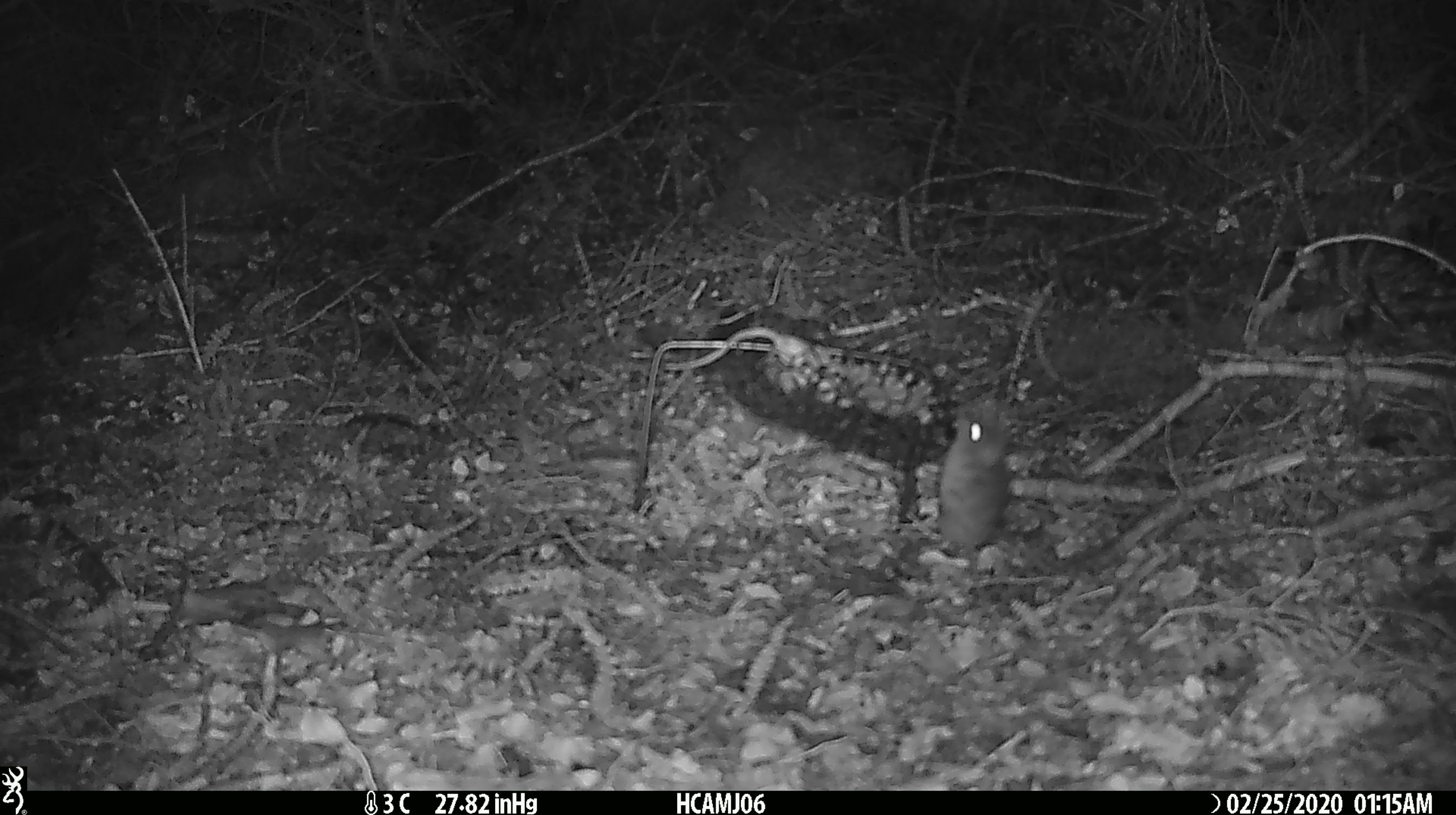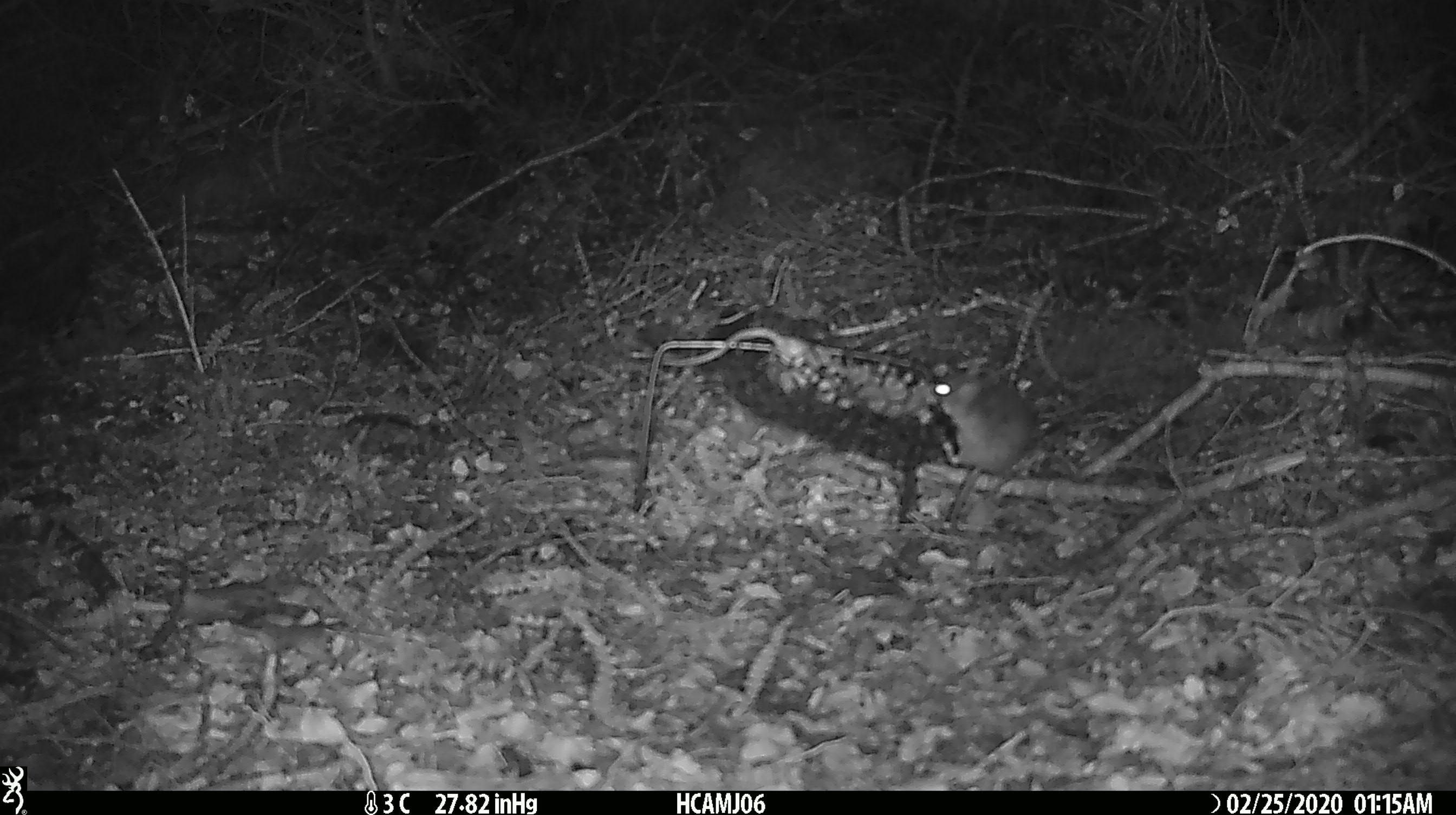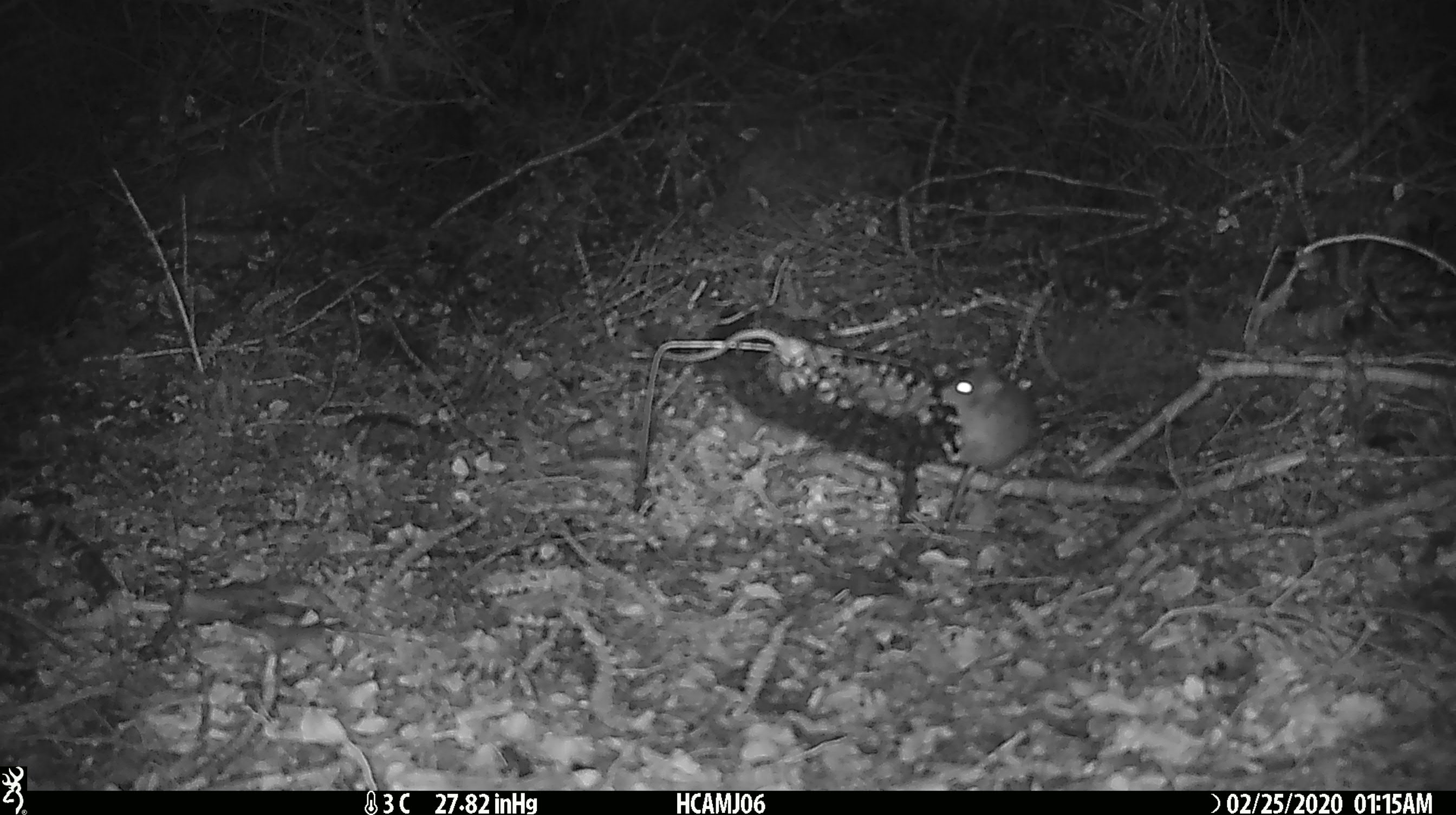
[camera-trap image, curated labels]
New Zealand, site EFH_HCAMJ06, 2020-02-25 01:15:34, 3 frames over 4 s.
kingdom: Animalia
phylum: Chordata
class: Mammalia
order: Rodentia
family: Muridae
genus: Mus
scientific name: Mus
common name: mouse